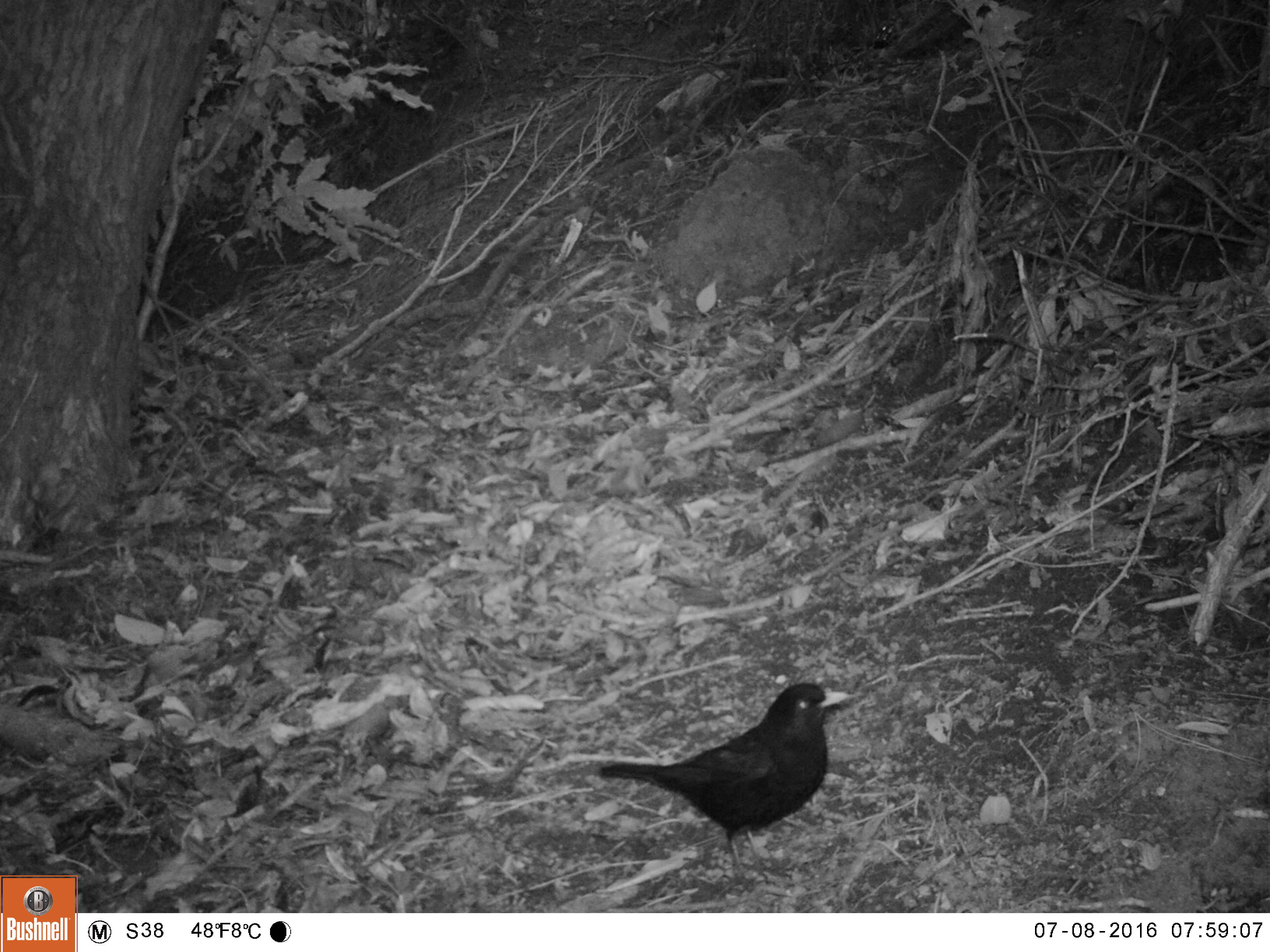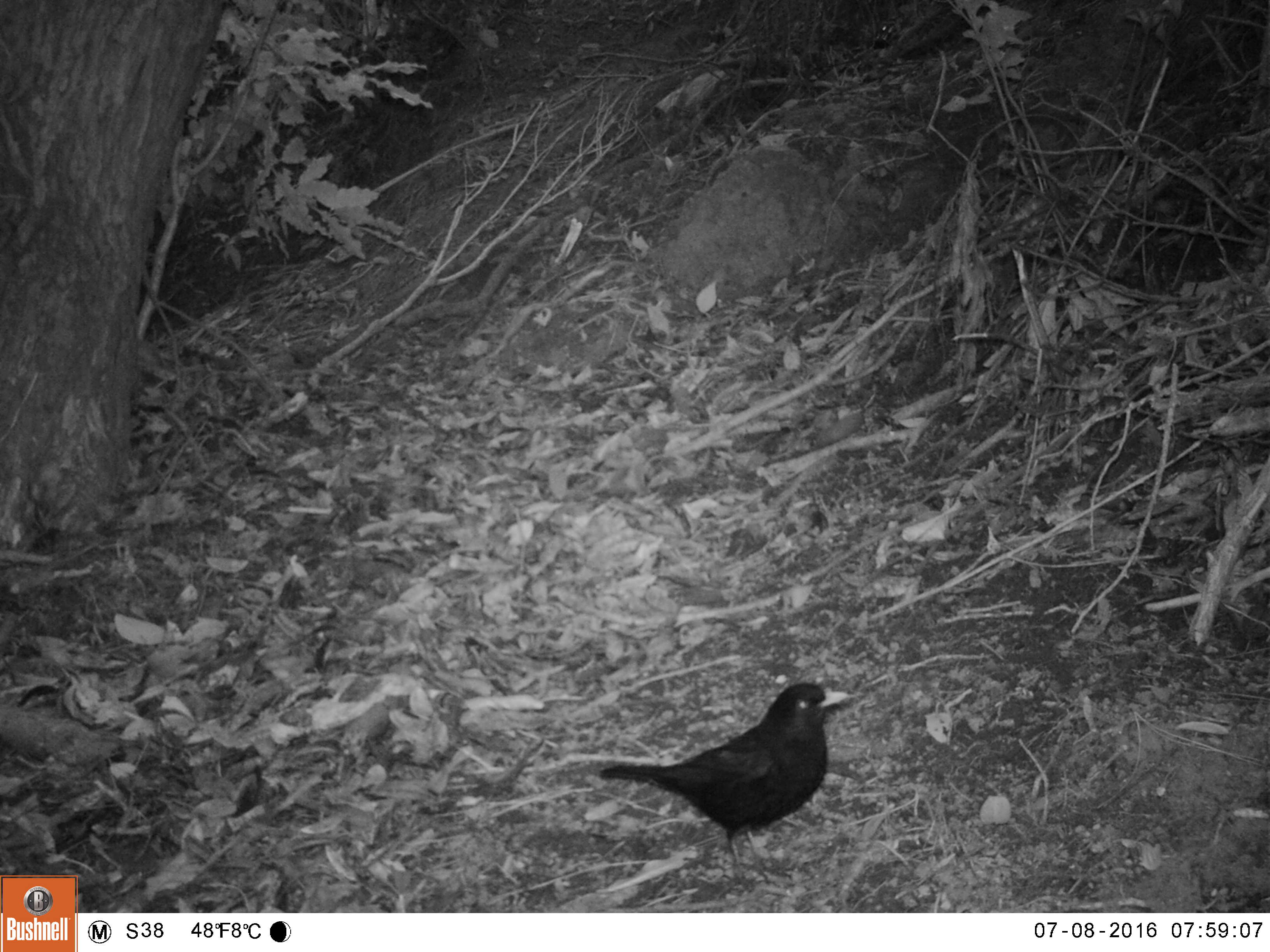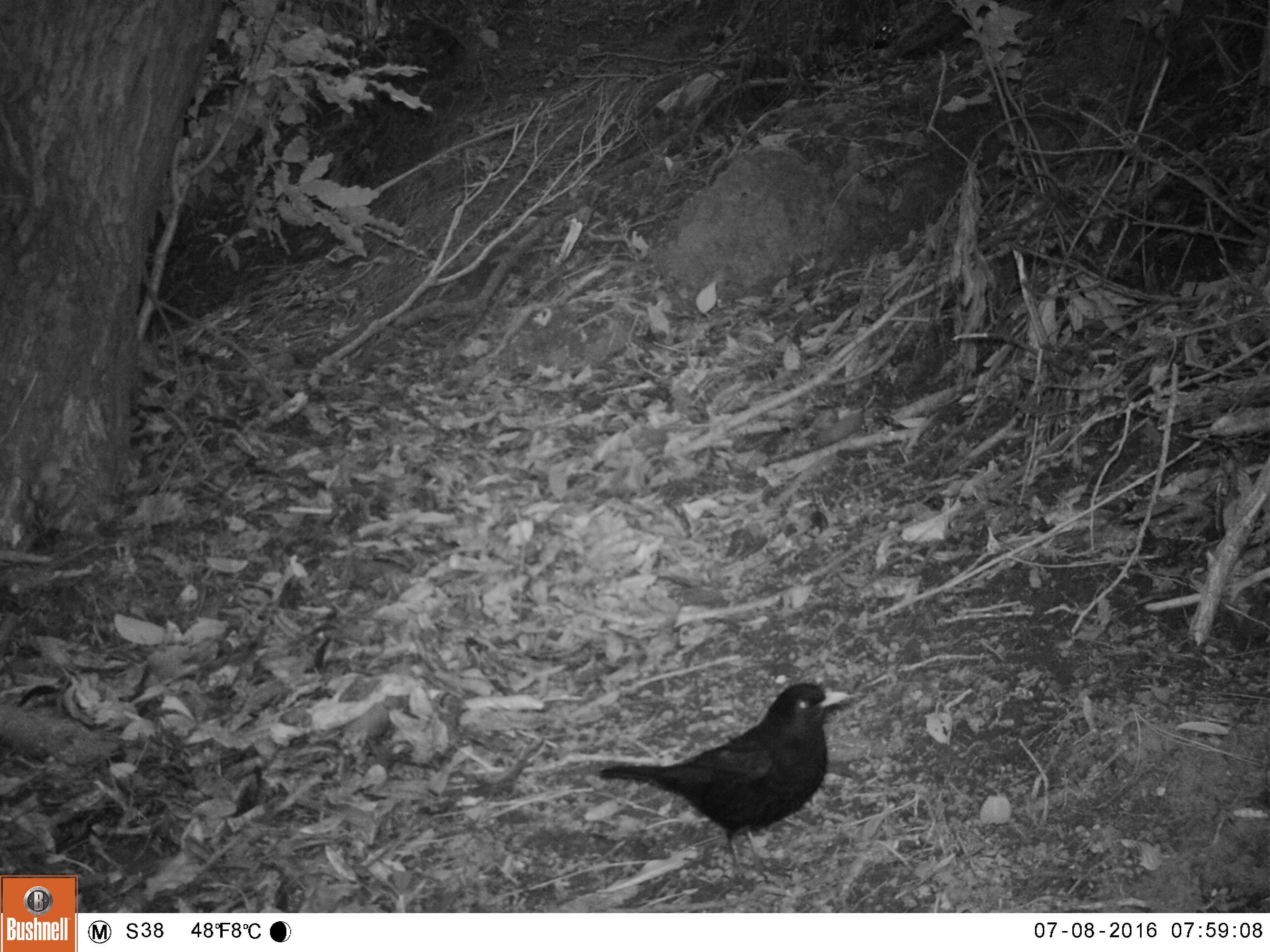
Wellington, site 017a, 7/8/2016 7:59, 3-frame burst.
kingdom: Animalia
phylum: Chordata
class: Aves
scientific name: Aves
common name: bird